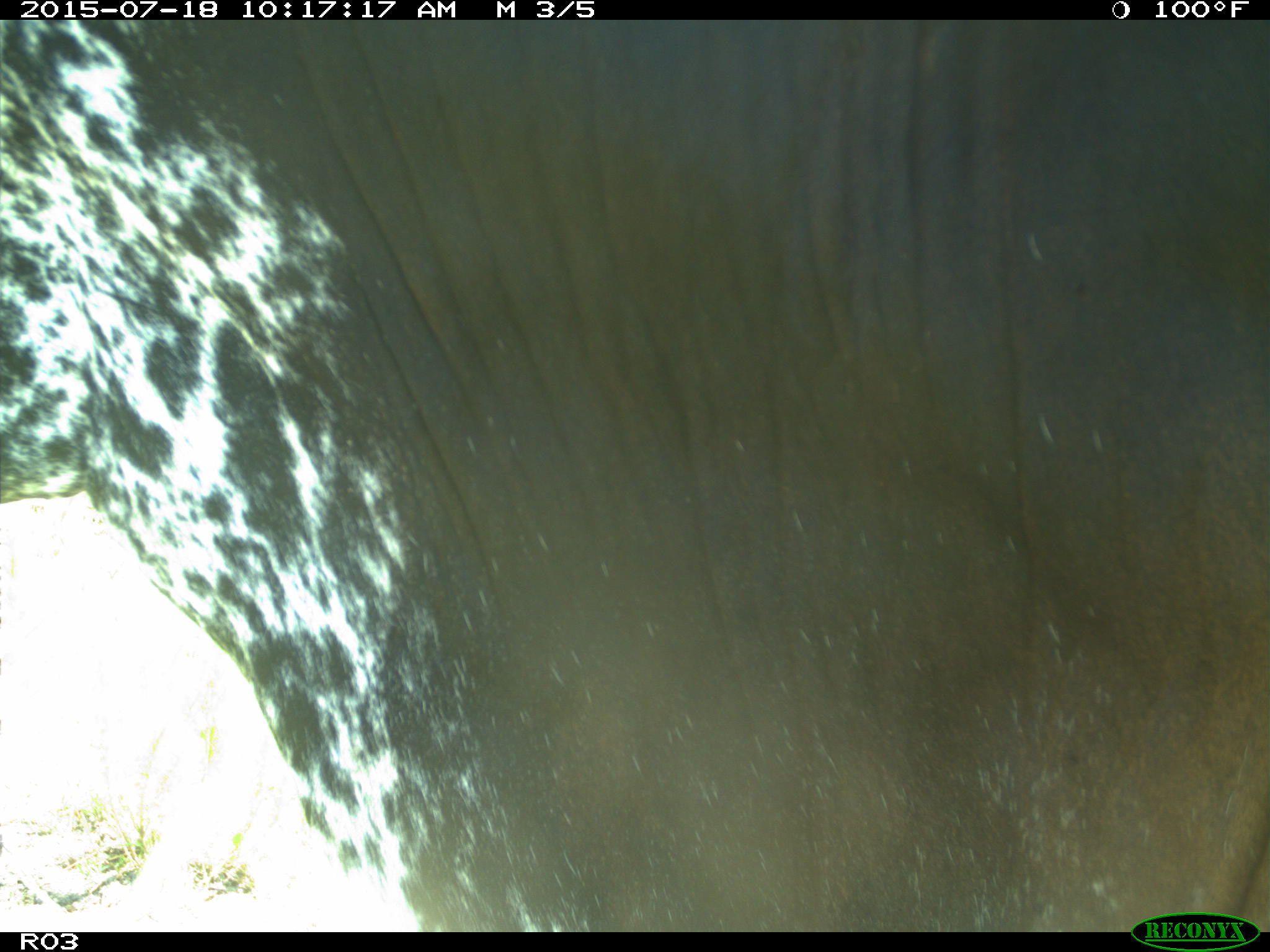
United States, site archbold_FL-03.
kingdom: Animalia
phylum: Chordata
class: Mammalia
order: Artiodactyla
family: Bovidae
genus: Bos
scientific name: Bos taurus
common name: domestic cow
Bos taurus (domestic cow).